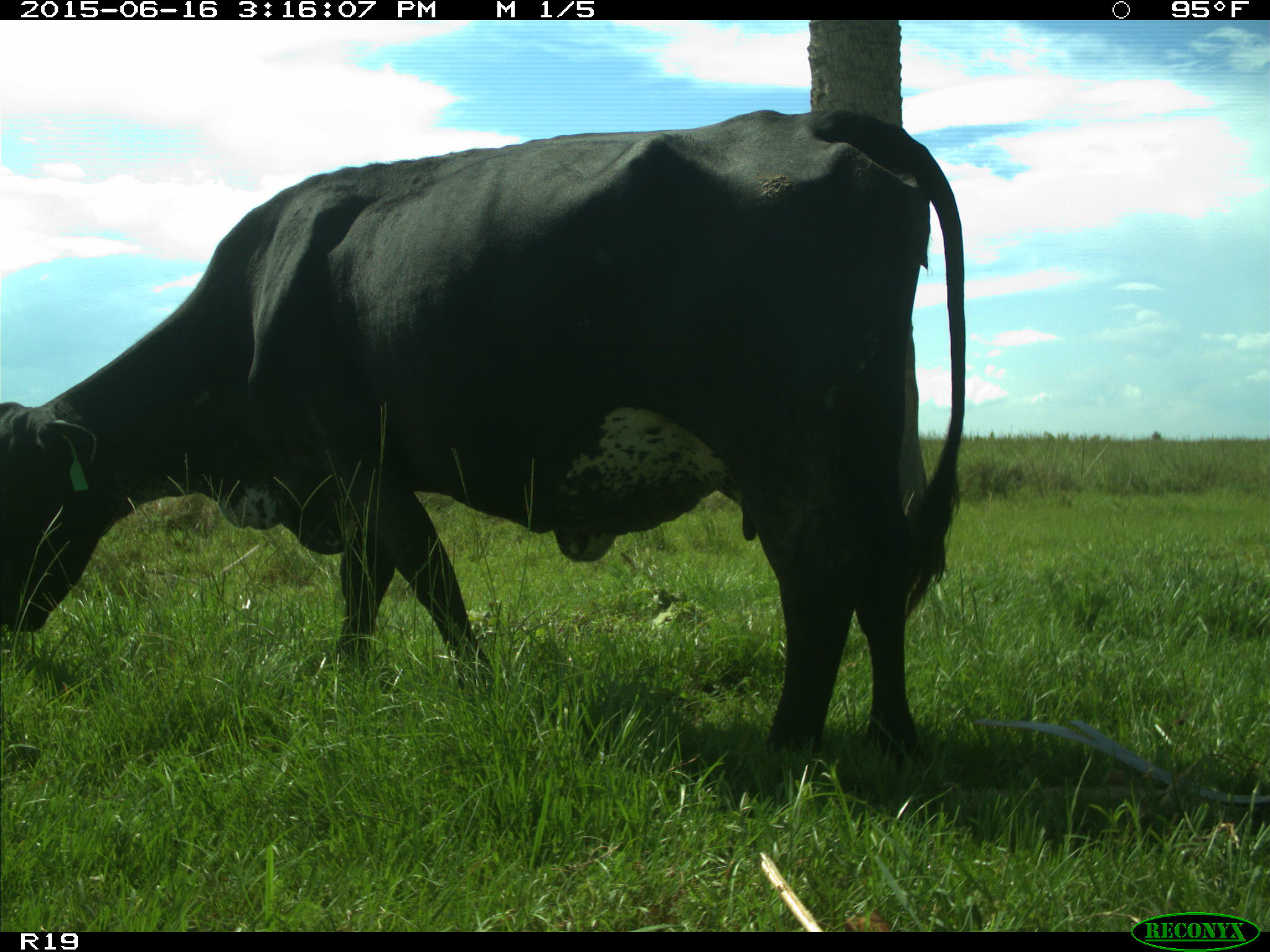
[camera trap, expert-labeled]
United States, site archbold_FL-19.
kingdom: Animalia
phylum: Chordata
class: Mammalia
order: Artiodactyla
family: Bovidae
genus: Bos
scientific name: Bos taurus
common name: domestic cow